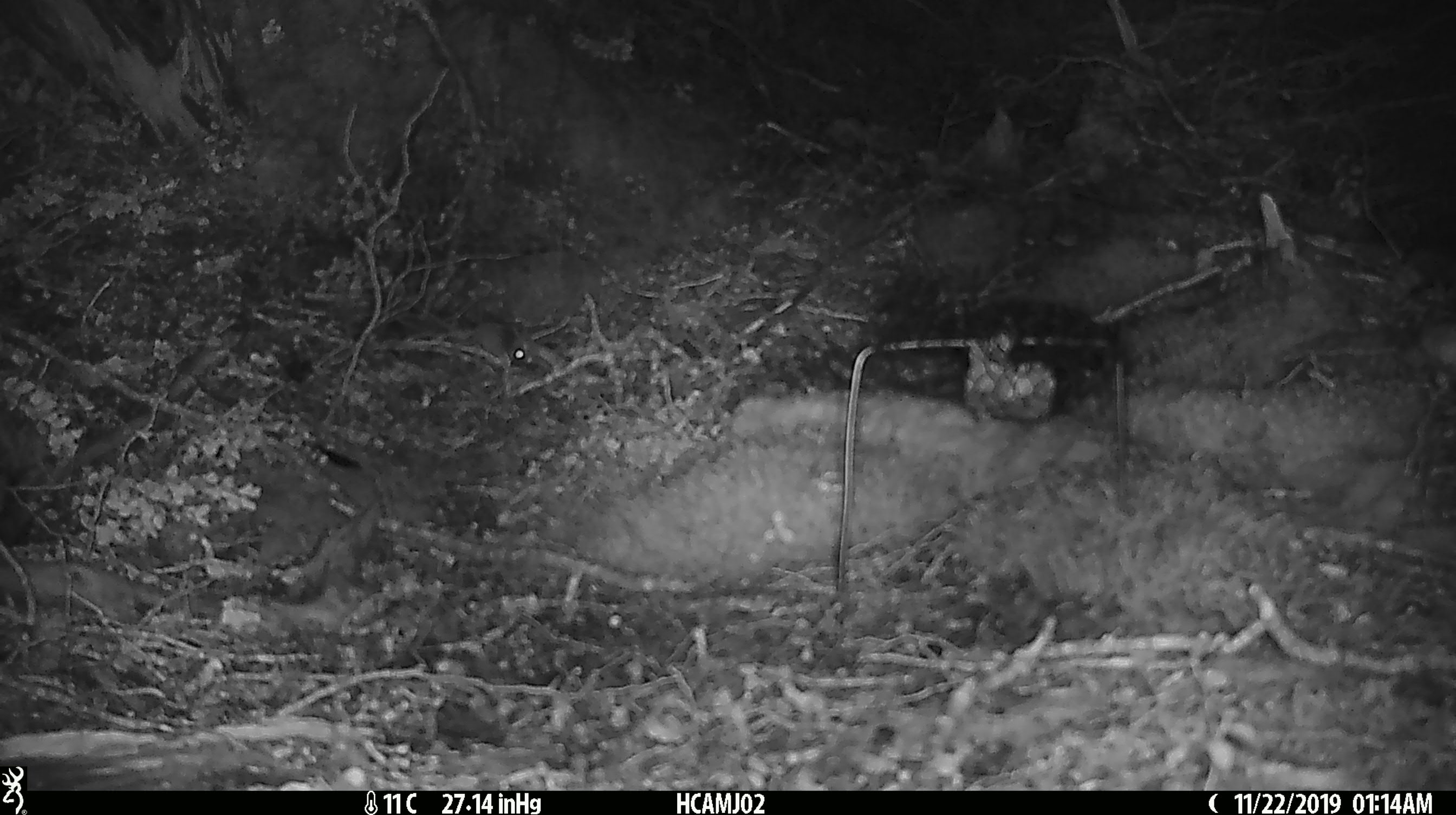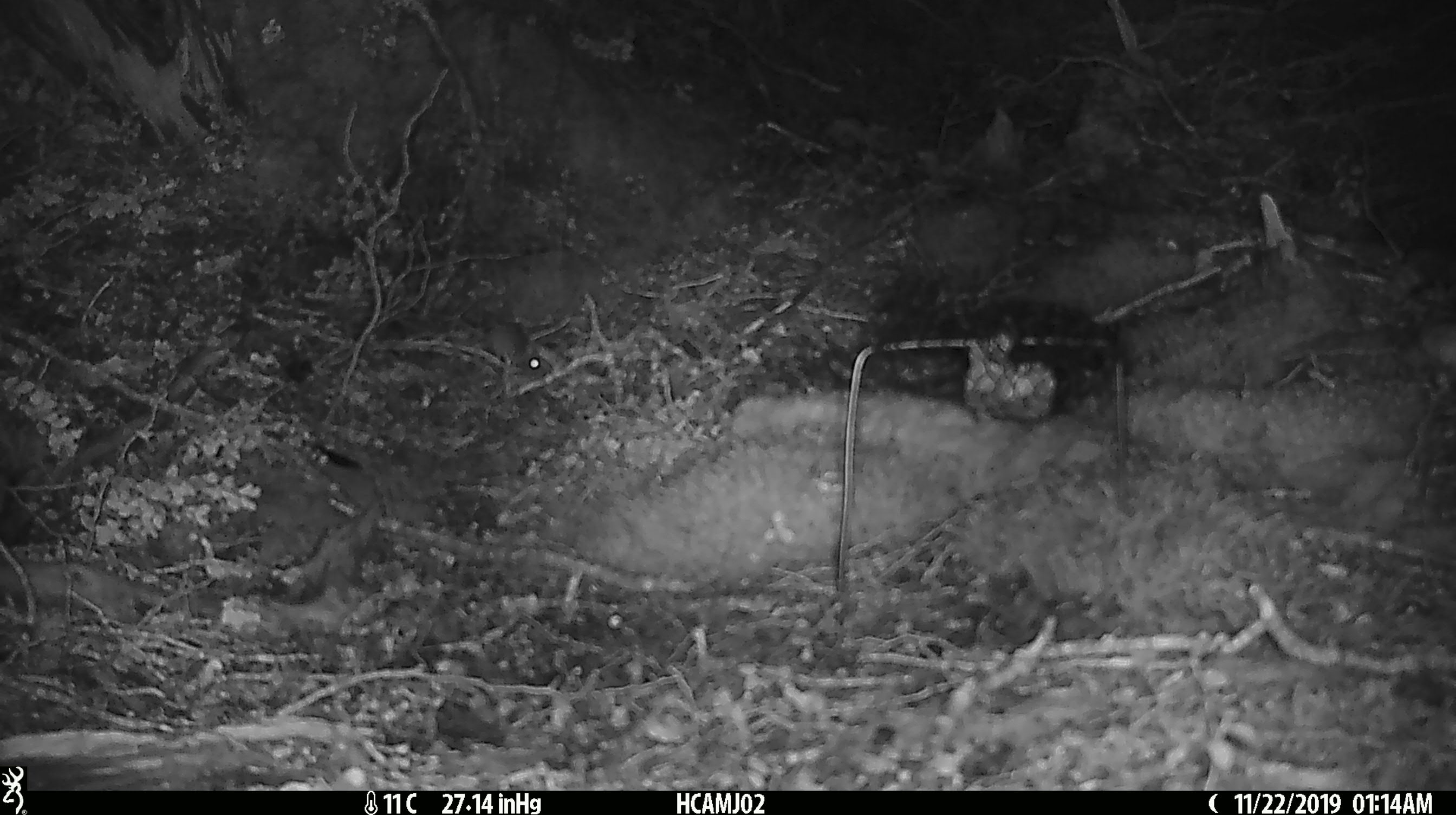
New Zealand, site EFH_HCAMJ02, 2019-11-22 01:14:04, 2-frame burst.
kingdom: Animalia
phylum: Chordata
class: Mammalia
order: Rodentia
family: Muridae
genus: Mus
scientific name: Mus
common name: mouse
Mouse (Mus).